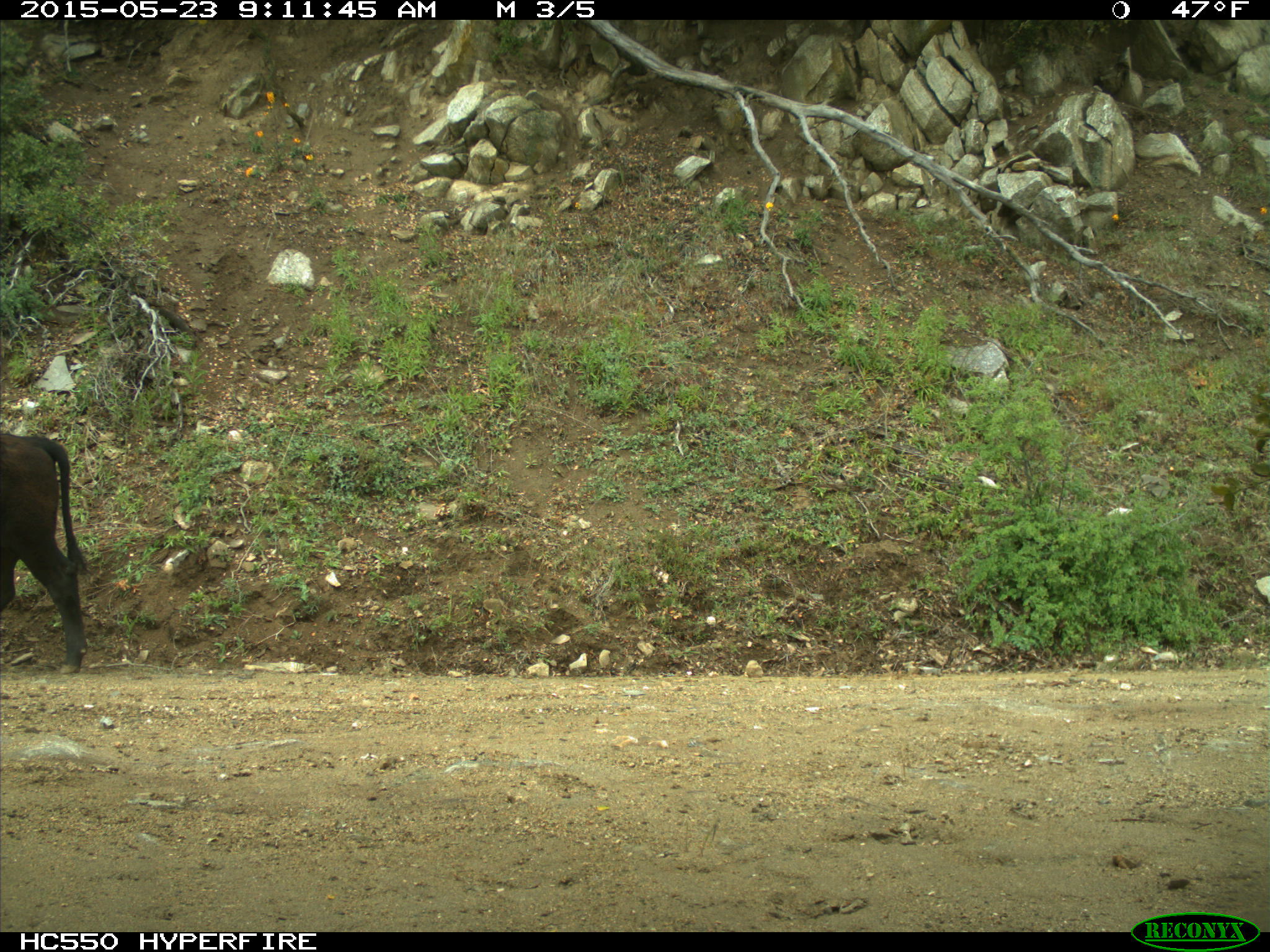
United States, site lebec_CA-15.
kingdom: Animalia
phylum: Chordata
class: Mammalia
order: Artiodactyla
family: Bovidae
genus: Bos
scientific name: Bos taurus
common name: domestic cow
Bos taurus (domestic cow).